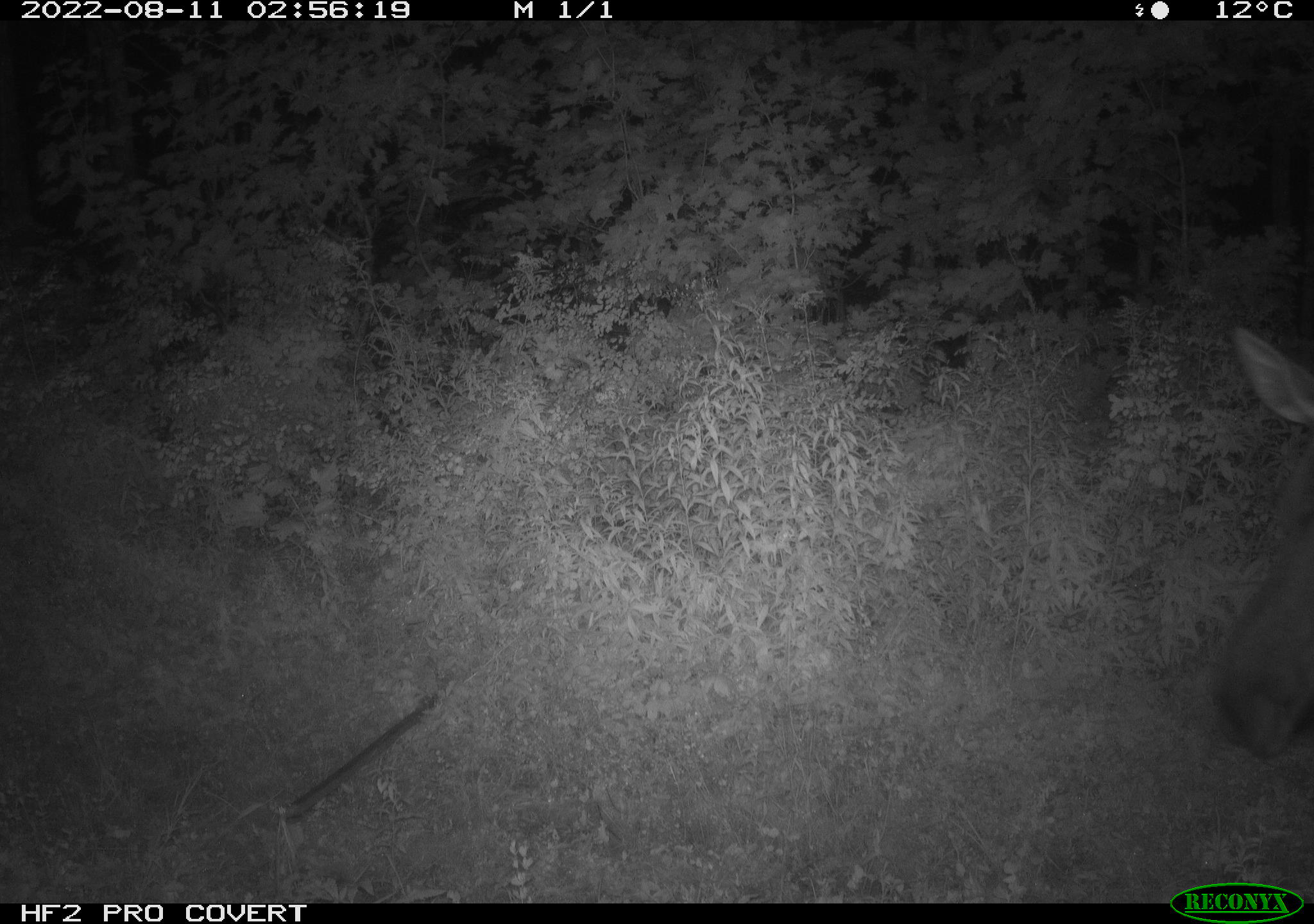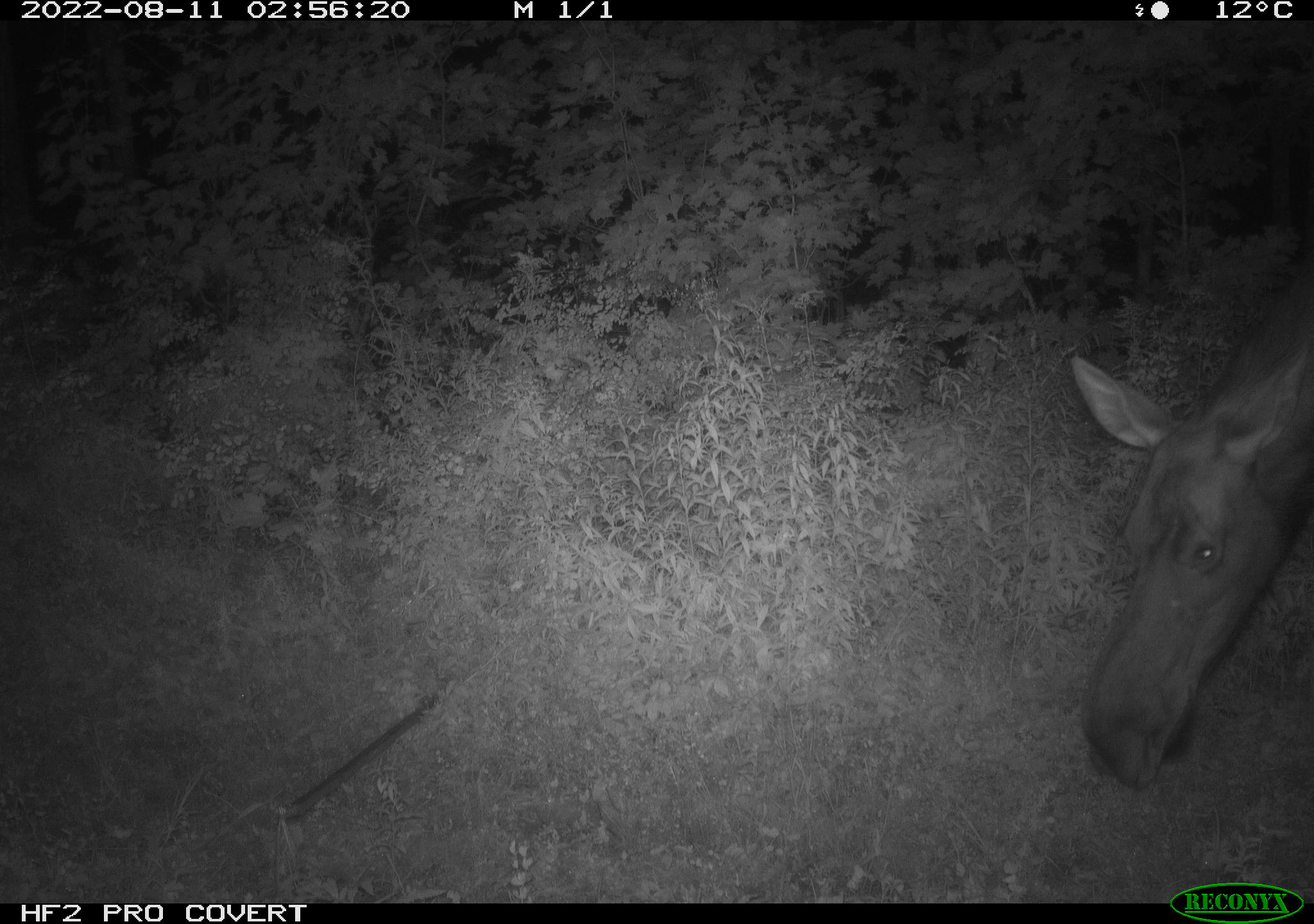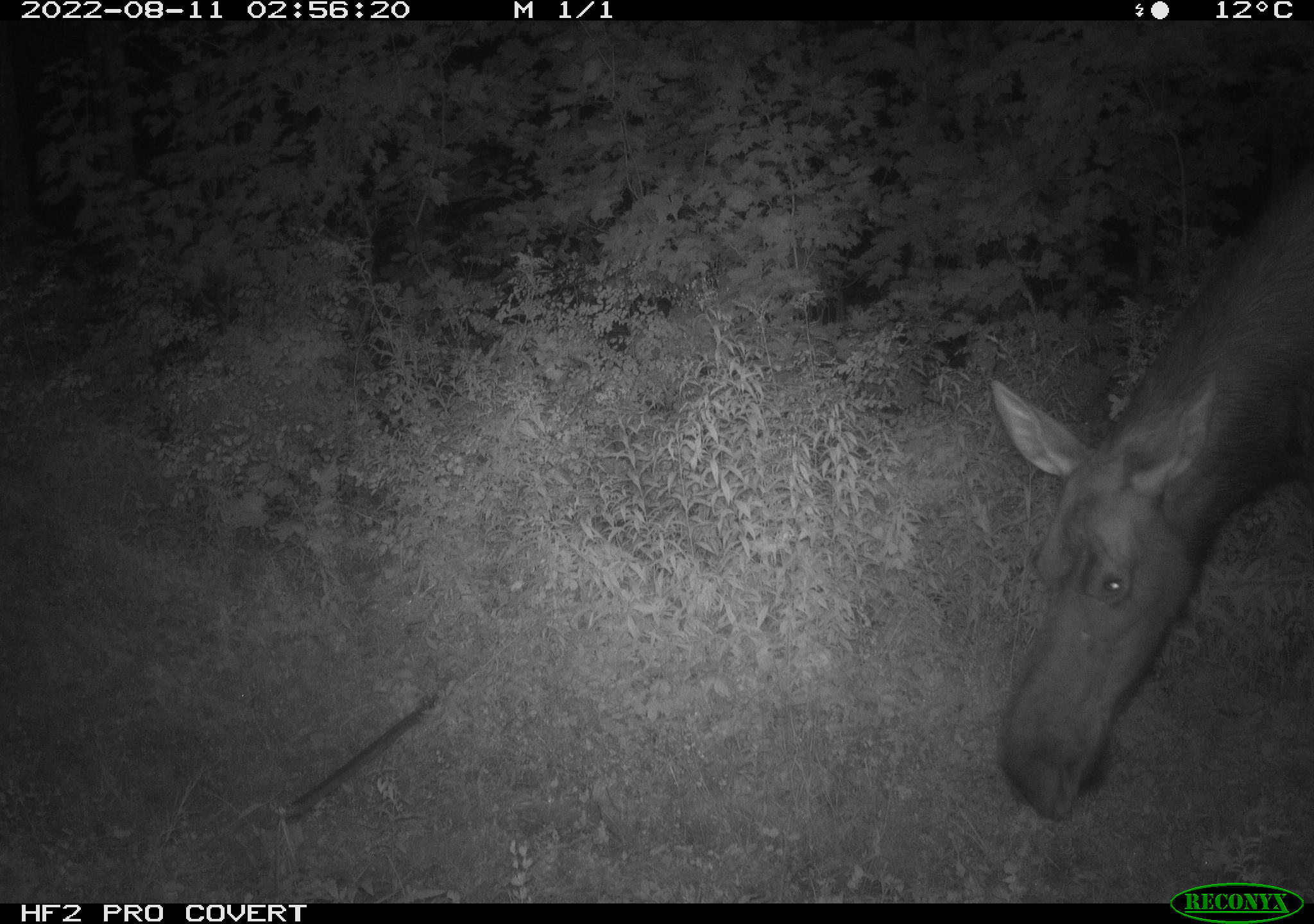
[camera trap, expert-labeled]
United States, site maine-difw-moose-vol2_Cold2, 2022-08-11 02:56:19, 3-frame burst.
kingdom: Animalia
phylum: Chordata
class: Mammalia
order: Artiodactyla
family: Cervidae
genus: Alces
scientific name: Alces alces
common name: moose